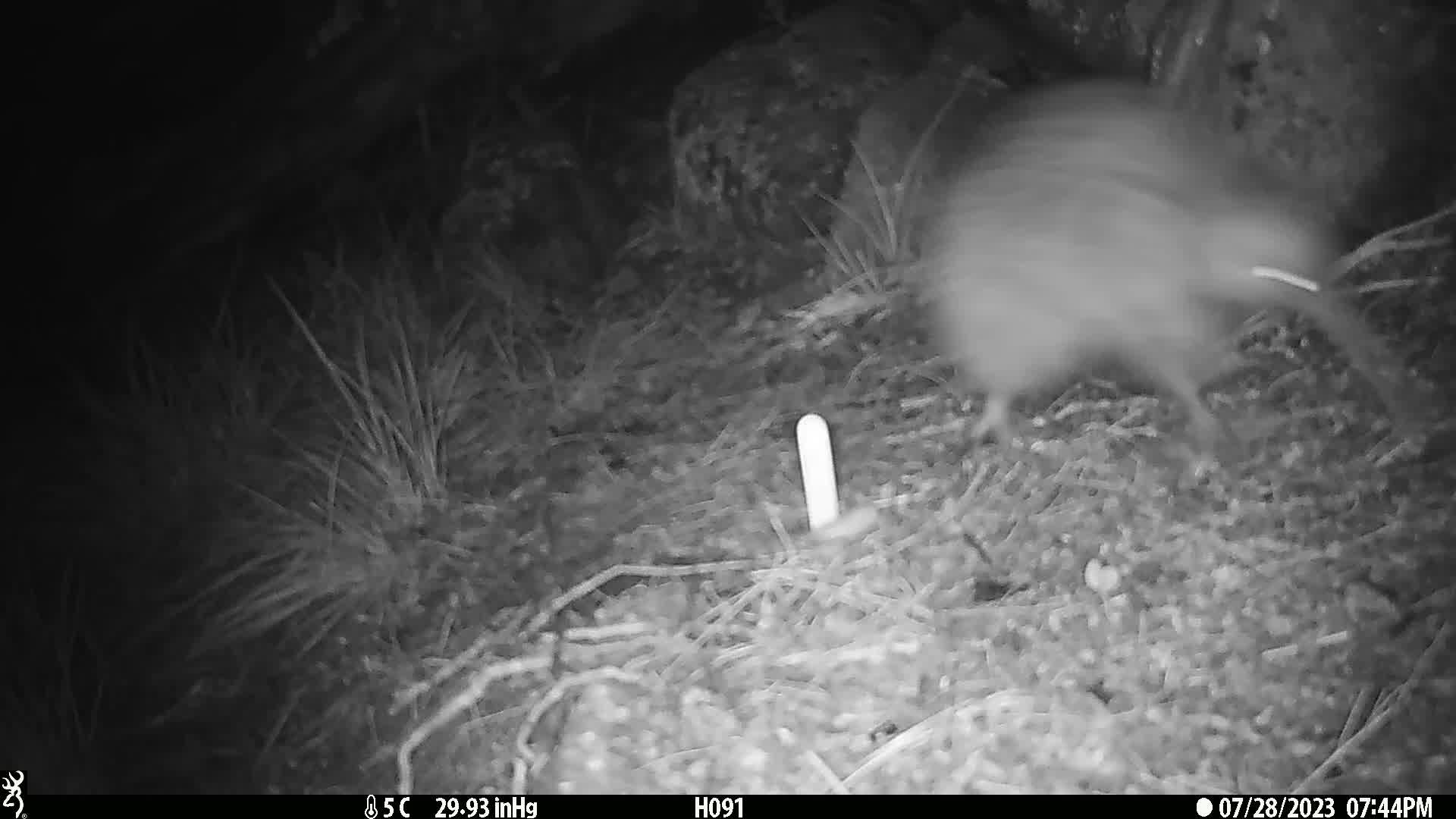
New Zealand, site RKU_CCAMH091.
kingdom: Animalia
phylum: Chordata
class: Aves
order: Apterygiformes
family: Apterygidae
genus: Apteryx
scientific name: Apteryx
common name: kiwi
Kiwi (Apteryx).